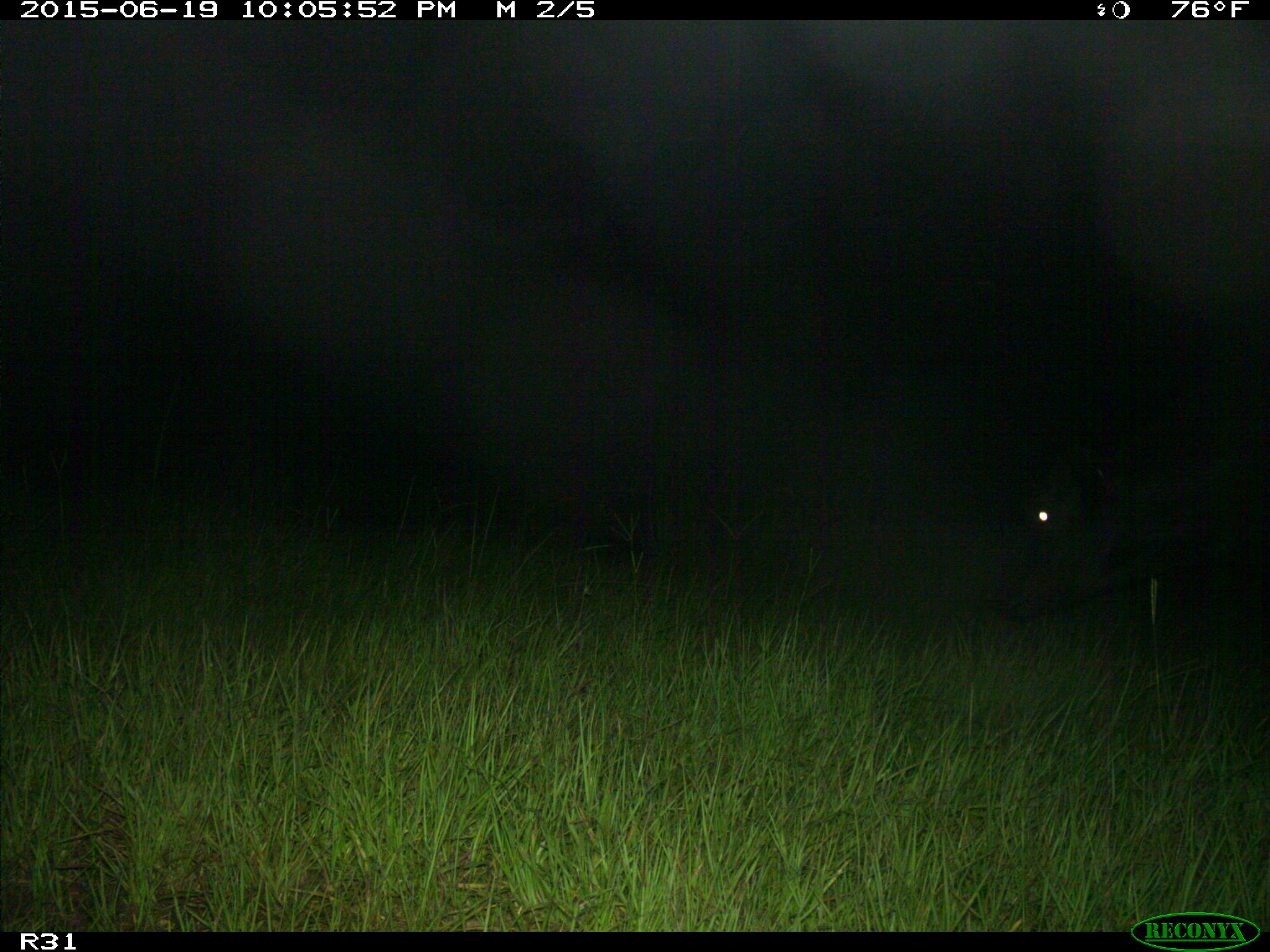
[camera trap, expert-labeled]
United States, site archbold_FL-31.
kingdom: Animalia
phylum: Chordata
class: Mammalia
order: Artiodactyla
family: Bovidae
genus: Bos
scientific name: Bos taurus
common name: domestic cow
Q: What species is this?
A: Bos taurus (domestic cow).